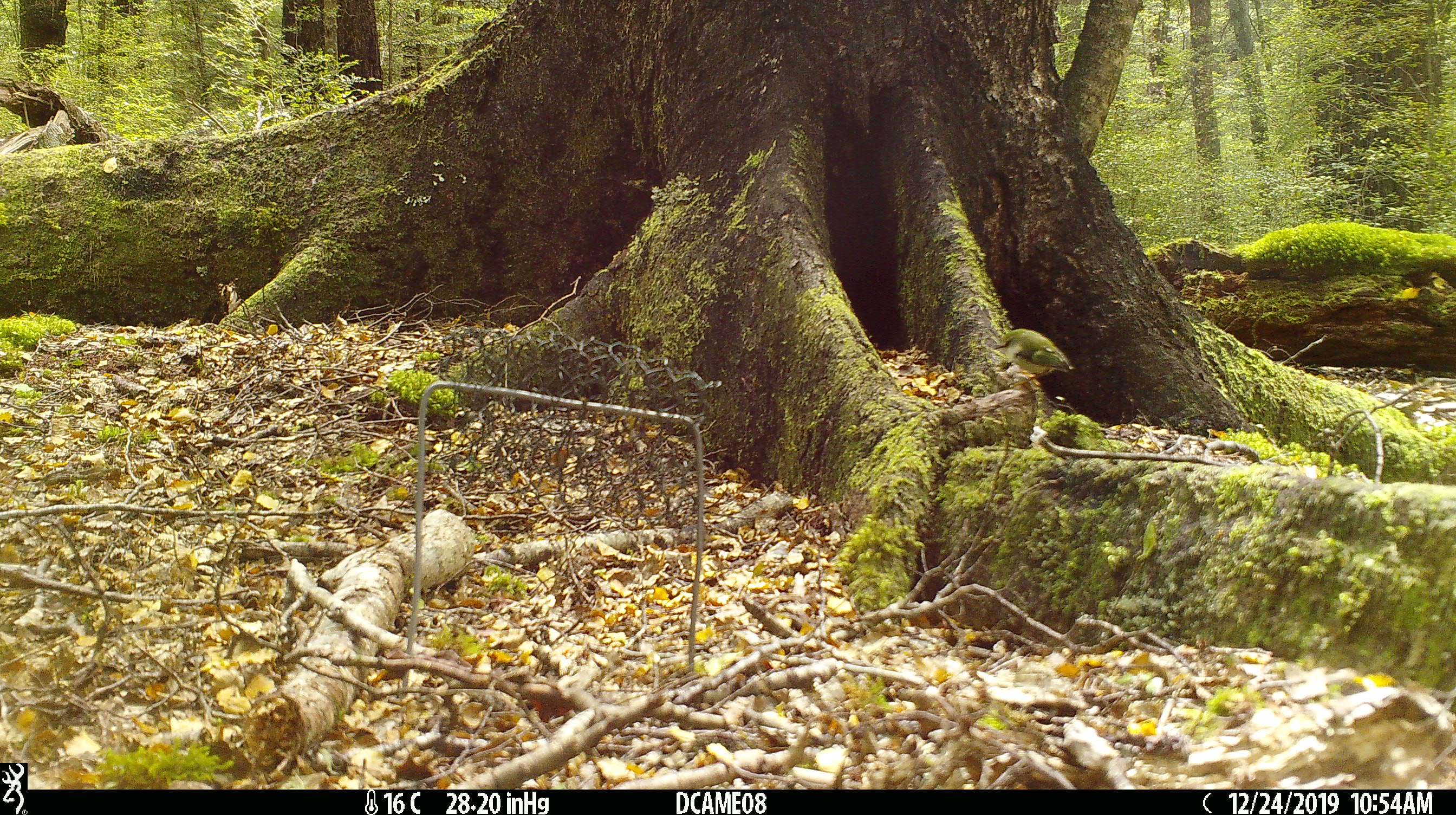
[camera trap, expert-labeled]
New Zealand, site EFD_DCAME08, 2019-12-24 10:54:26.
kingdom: Animalia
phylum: Chordata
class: Aves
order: Passeriformes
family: Acanthisittidae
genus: Acanthisitta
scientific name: Acanthisitta chloris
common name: rifleman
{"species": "rifleman (Acanthisitta chloris)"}